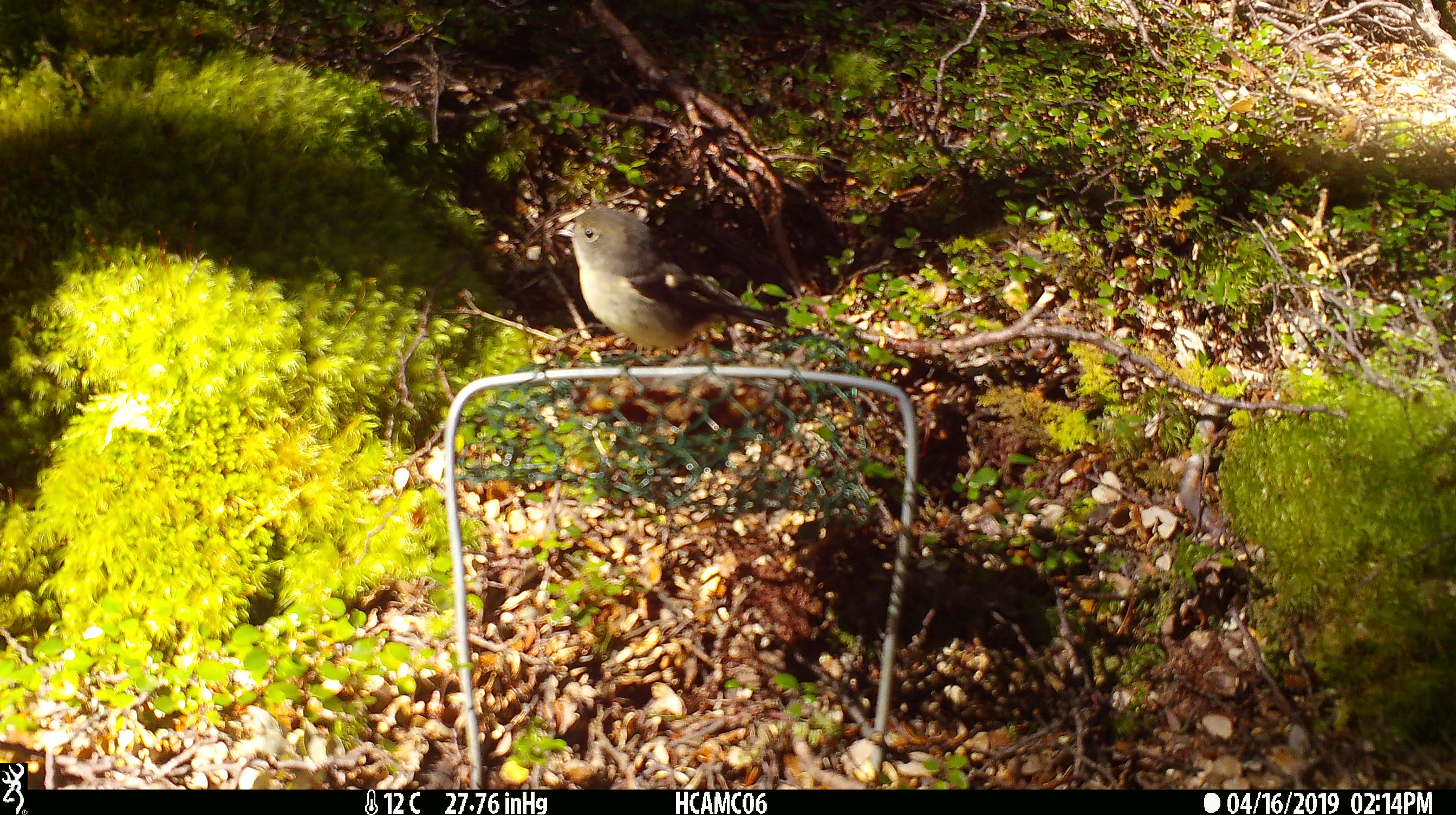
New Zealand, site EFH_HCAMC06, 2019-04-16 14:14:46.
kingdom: Animalia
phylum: Chordata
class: Aves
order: Passeriformes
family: Petroicidae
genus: Petroica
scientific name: Petroica macrocephala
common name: tomtit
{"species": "tomtit (Petroica macrocephala)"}